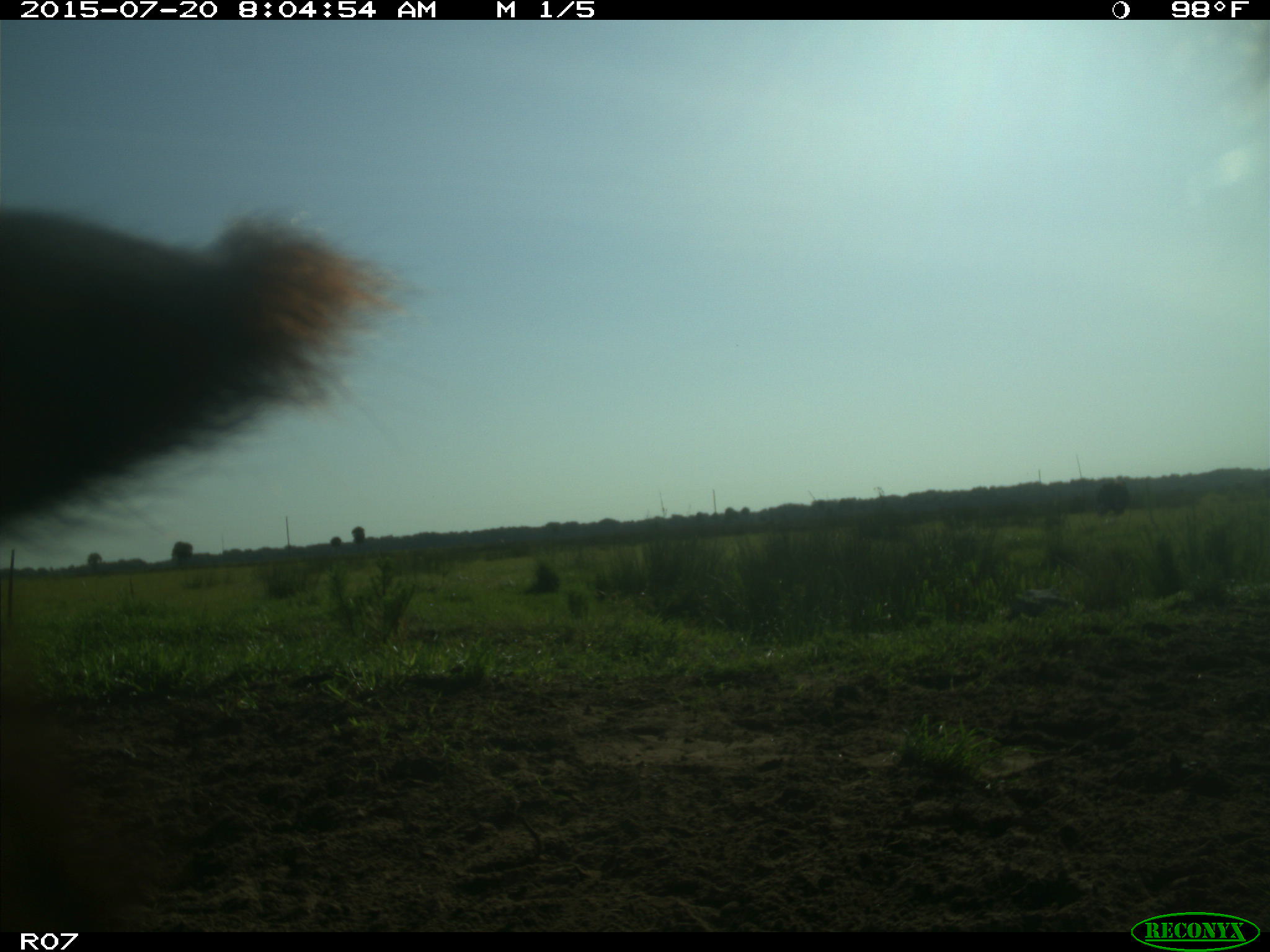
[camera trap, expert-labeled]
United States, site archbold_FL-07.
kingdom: Animalia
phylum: Chordata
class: Mammalia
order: Artiodactyla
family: Bovidae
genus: Bos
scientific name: Bos taurus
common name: domestic cow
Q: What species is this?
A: Bos taurus (domestic cow).